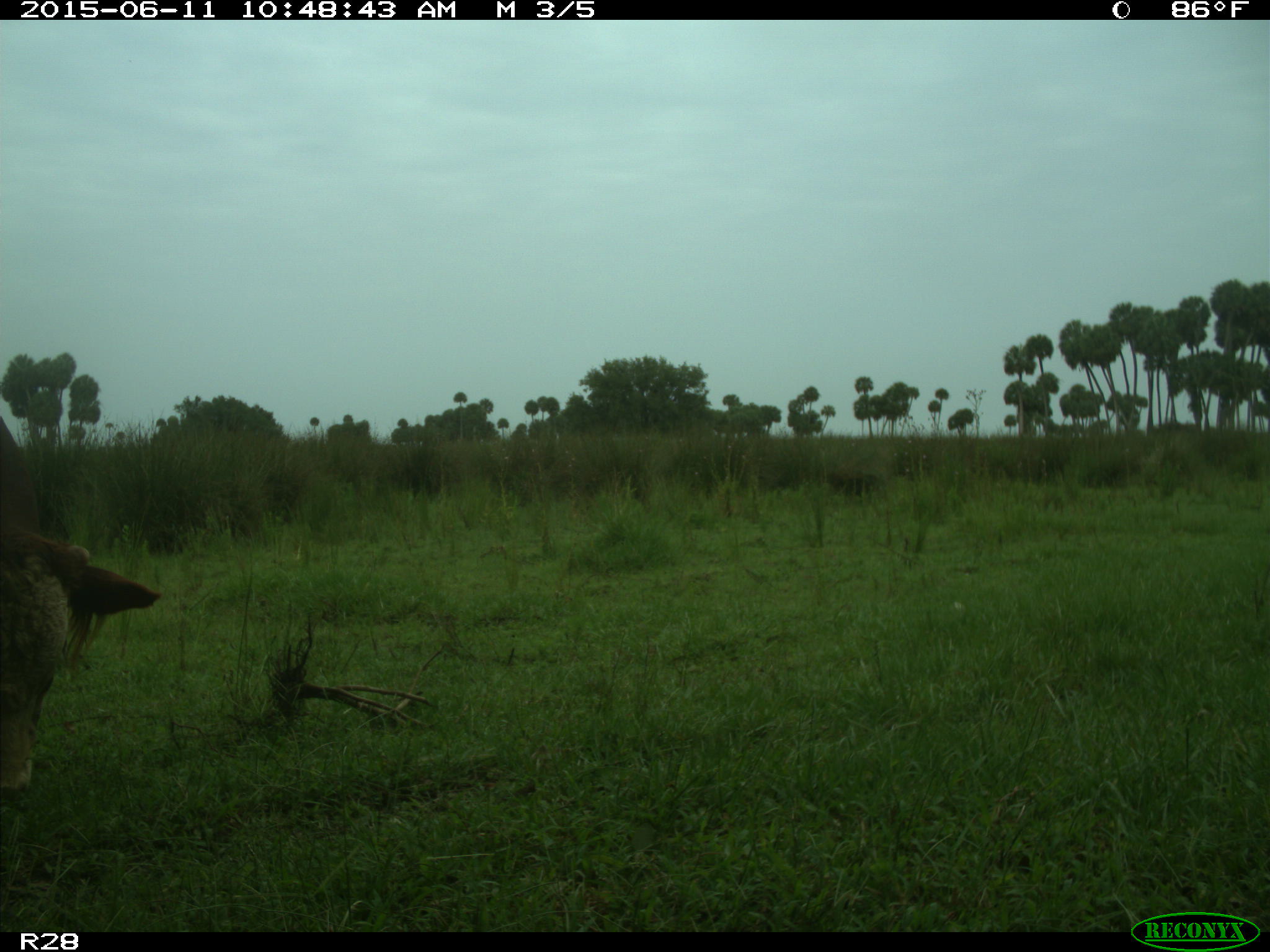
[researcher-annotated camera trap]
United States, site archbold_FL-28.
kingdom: Animalia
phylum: Chordata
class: Mammalia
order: Artiodactyla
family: Bovidae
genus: Bos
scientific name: Bos taurus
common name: domestic cow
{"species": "Bos taurus (domestic cow)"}